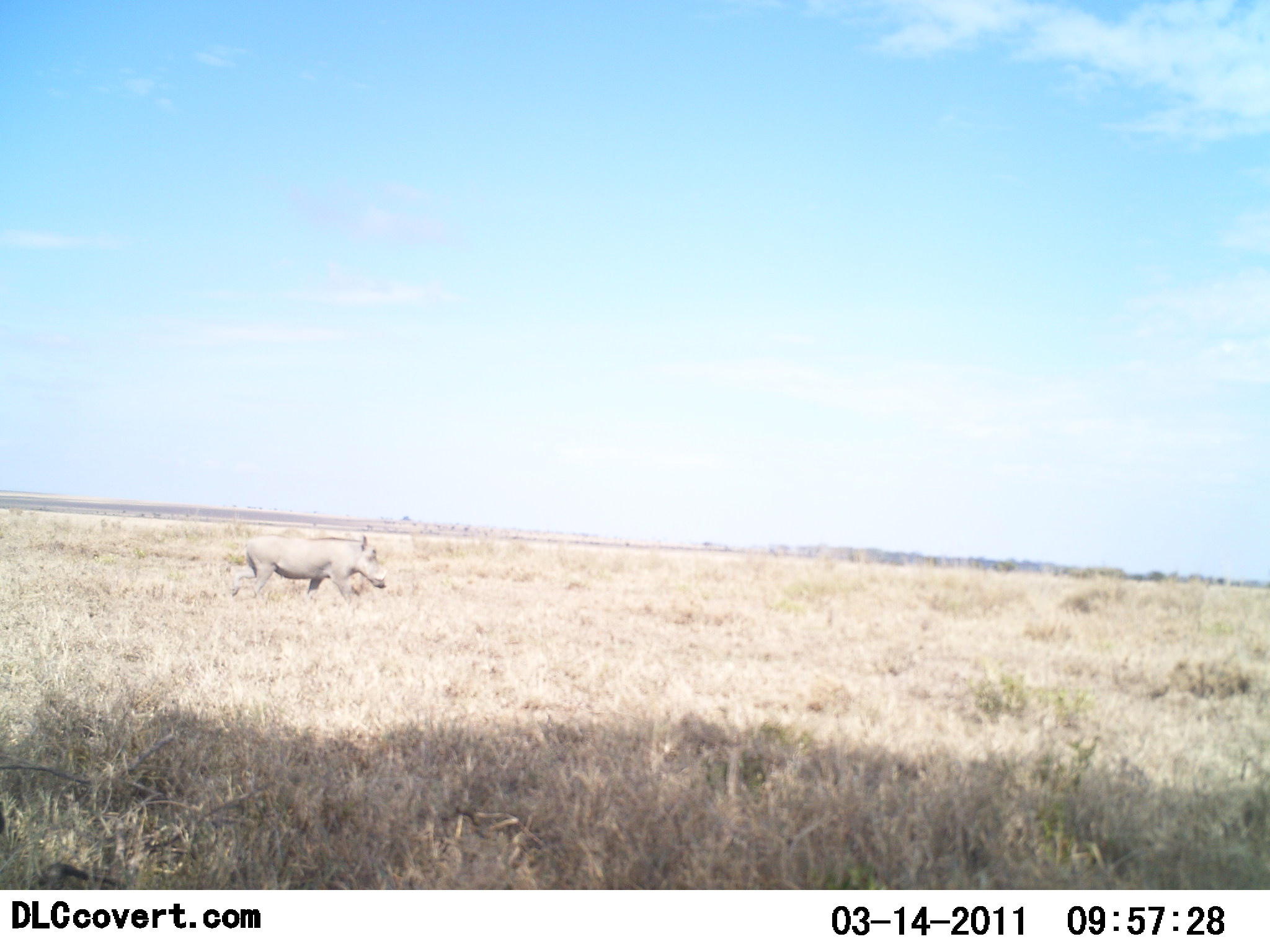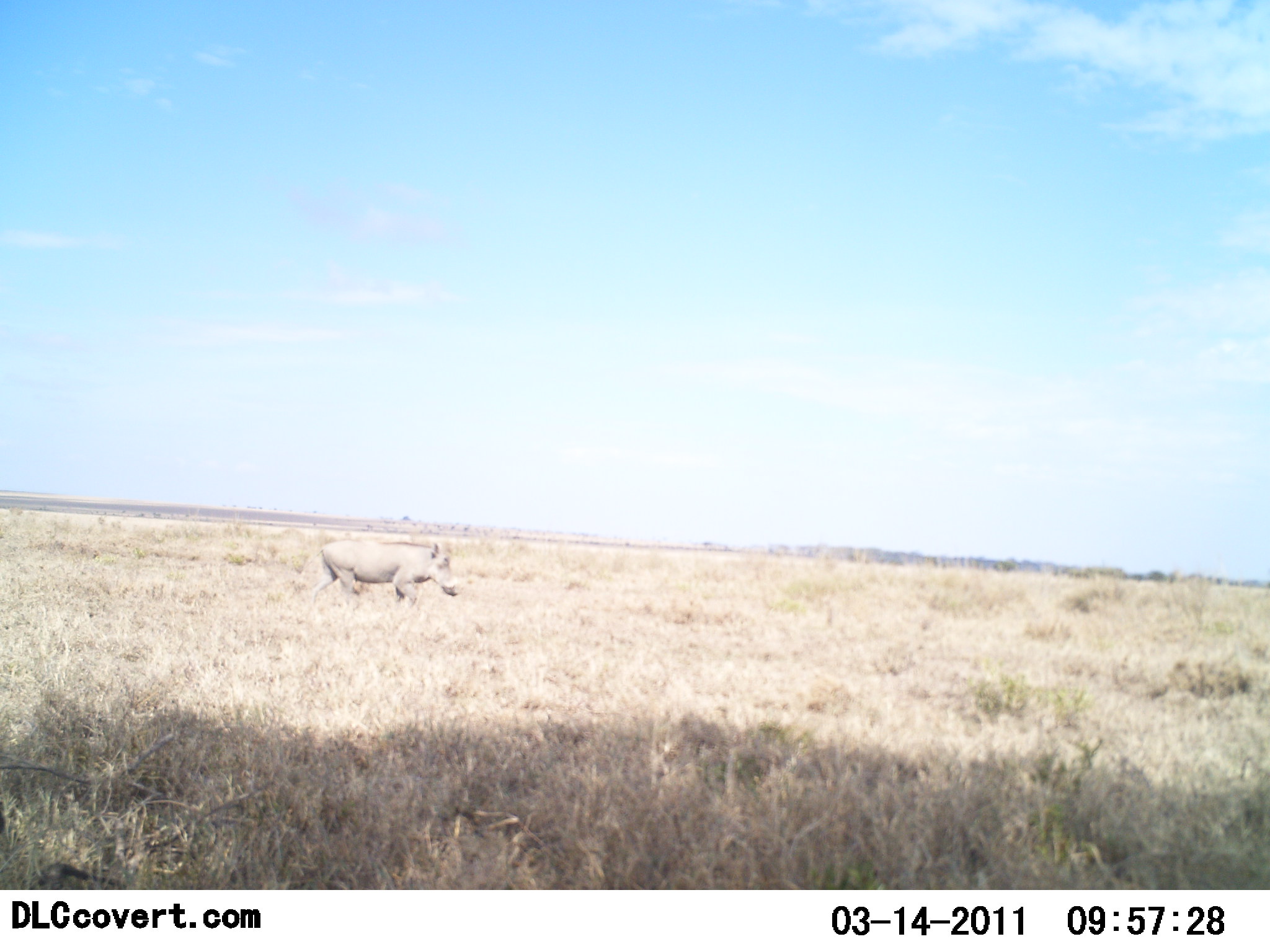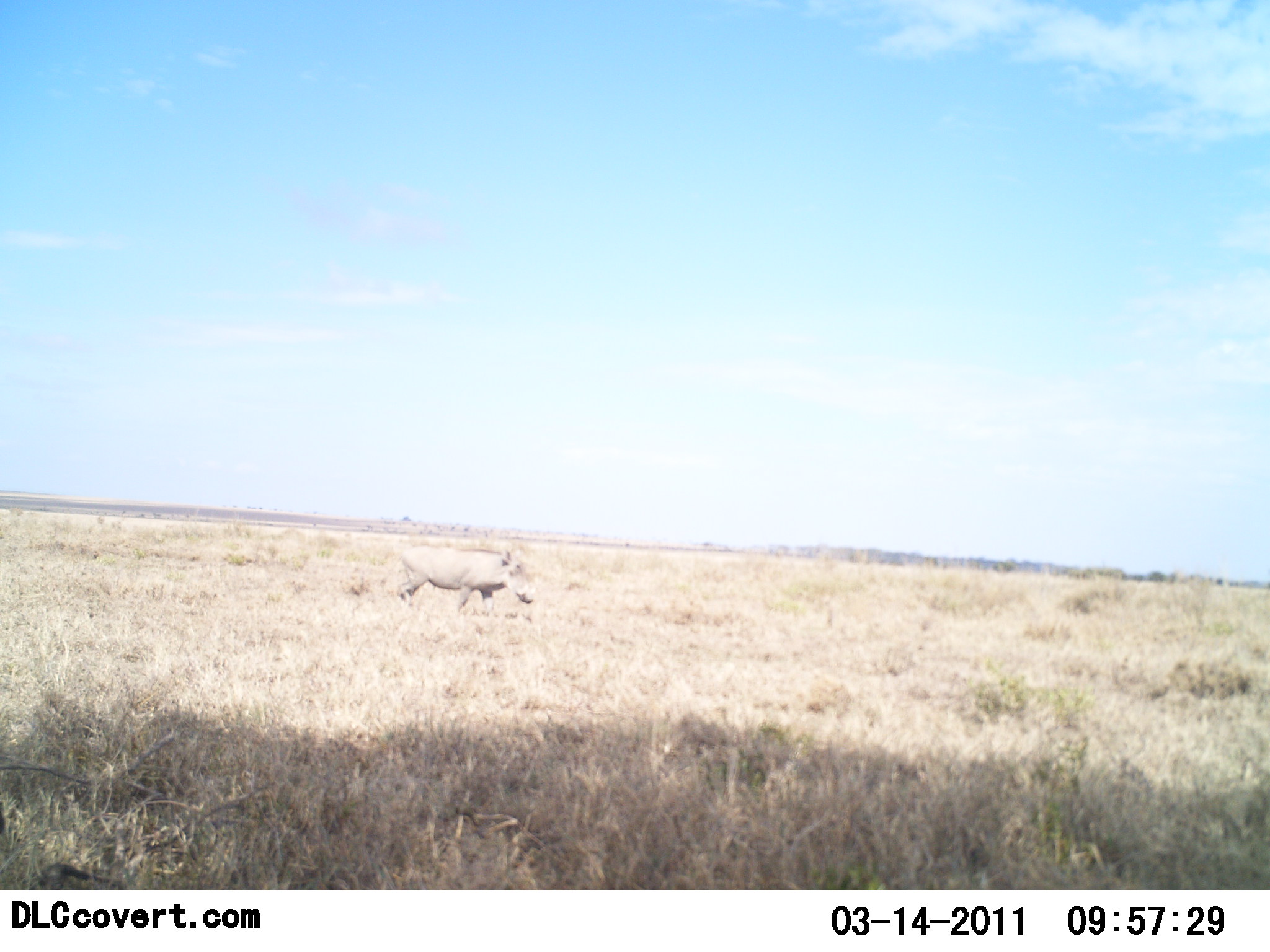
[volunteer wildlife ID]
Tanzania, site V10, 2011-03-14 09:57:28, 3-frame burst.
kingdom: Animalia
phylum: Chordata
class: Mammalia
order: Artiodactyla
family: Suidae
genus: Phacochoerus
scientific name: Phacochoerus africanus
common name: warthog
Warthog (Phacochoerus africanus), count 1. Behavior (volunteer vote fractions): standing 0%, resting 0%, moving 100%, interacting 0%. Young present (vote fraction): 0%. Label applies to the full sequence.